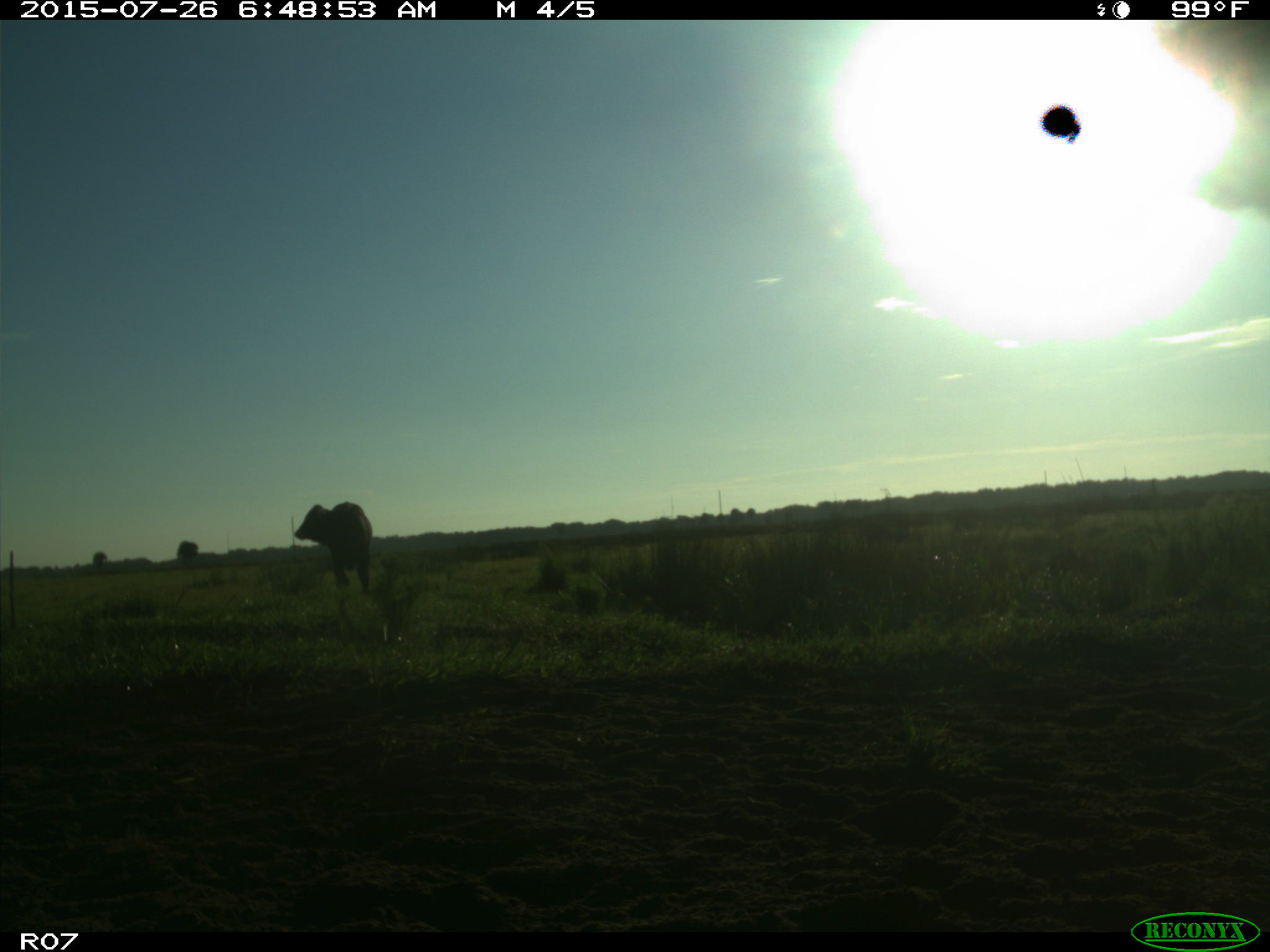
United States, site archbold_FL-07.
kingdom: Animalia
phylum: Chordata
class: Mammalia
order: Artiodactyla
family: Bovidae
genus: Bos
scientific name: Bos taurus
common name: domestic cow